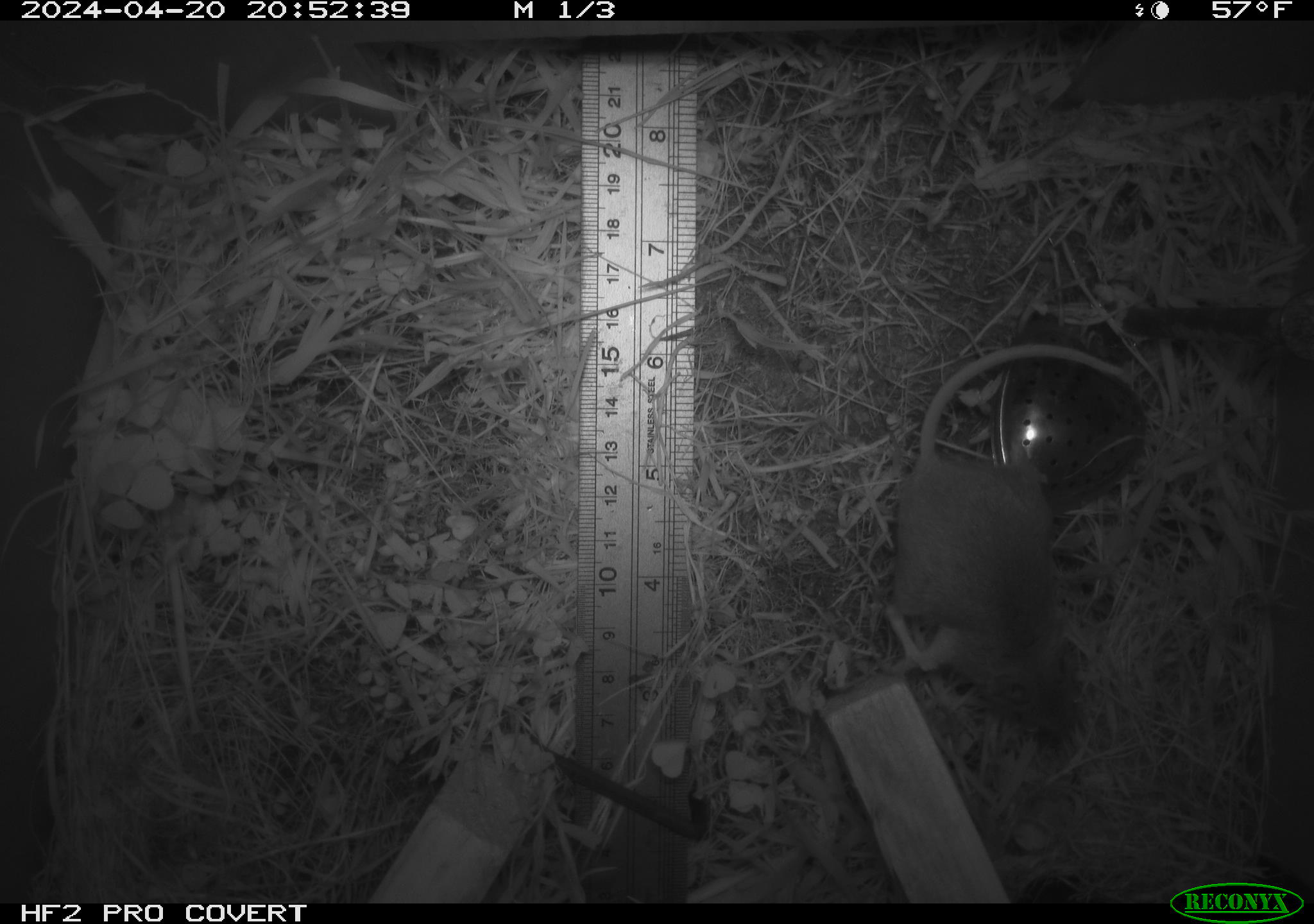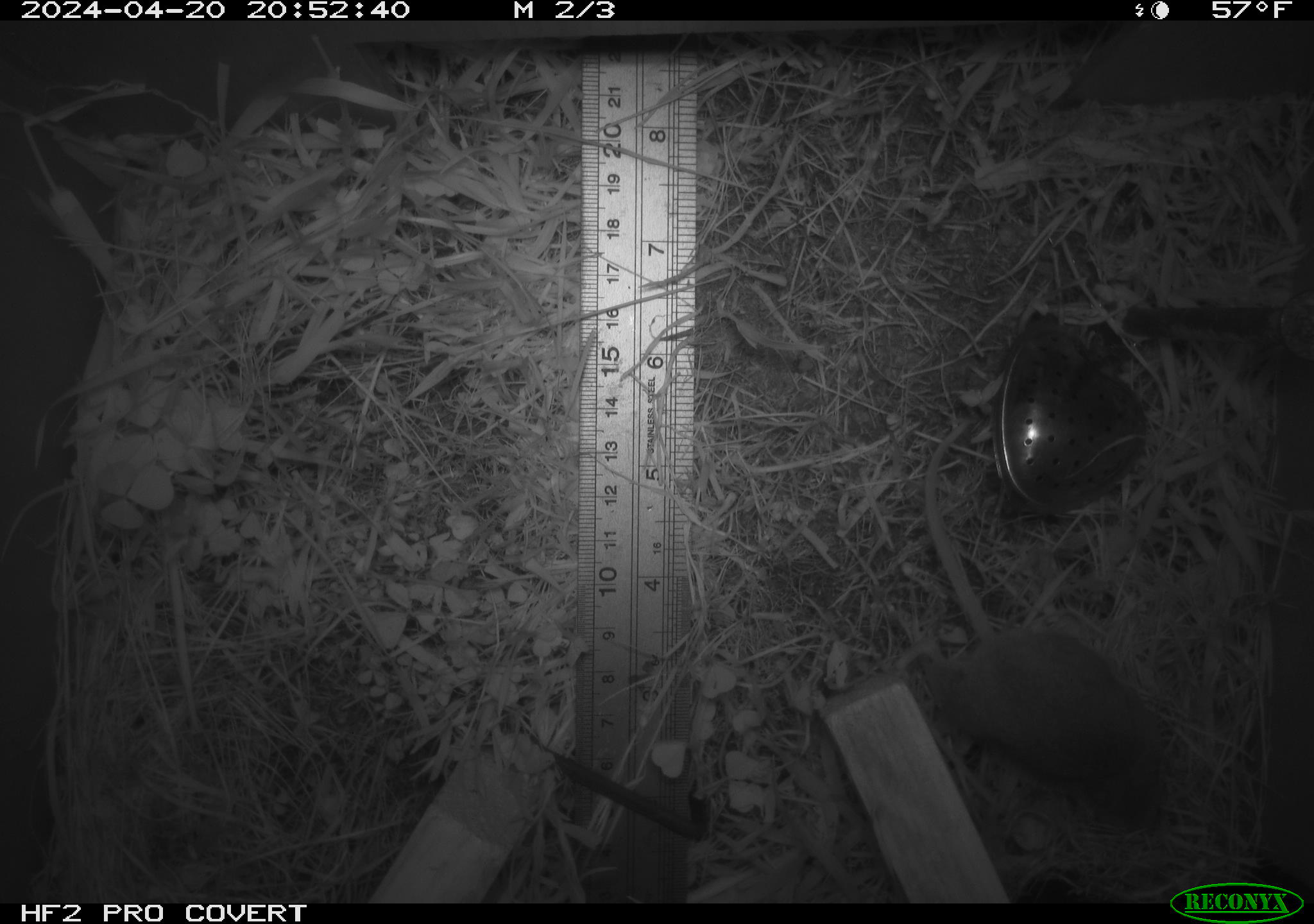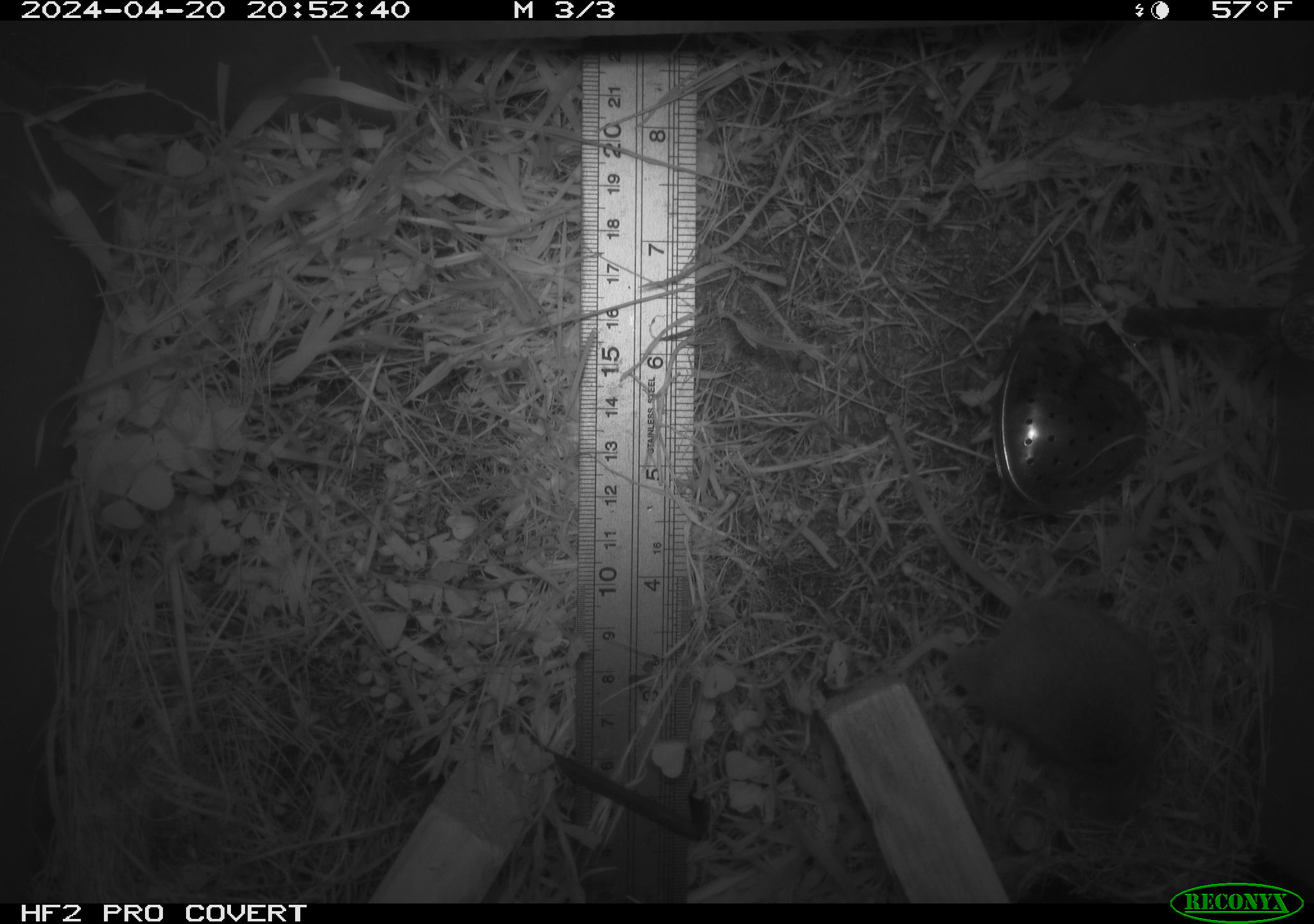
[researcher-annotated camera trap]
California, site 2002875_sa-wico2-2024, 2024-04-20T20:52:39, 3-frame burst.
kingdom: Animalia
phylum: Chordata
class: Mammalia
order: Rodentia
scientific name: Rodentia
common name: mouse species